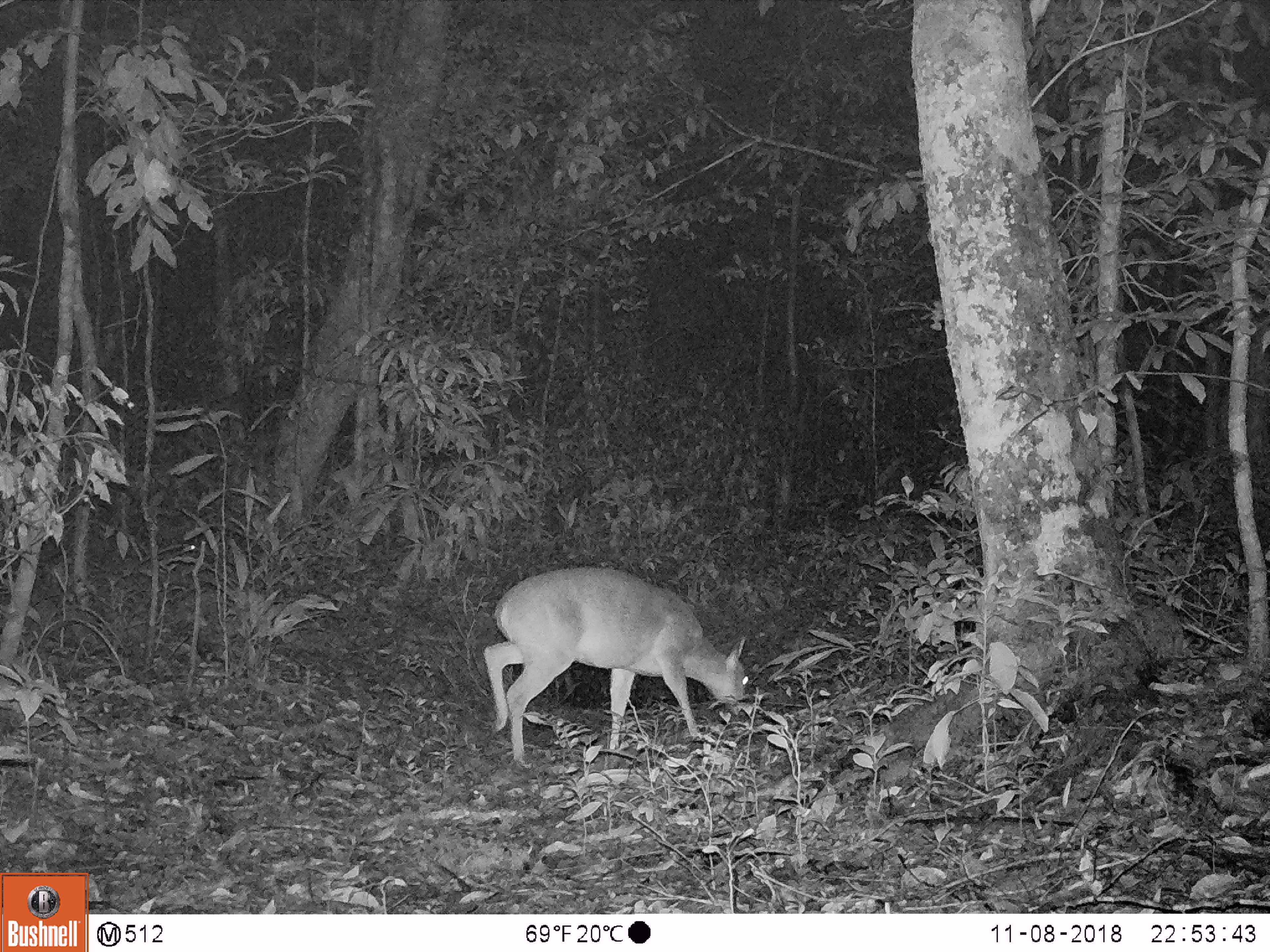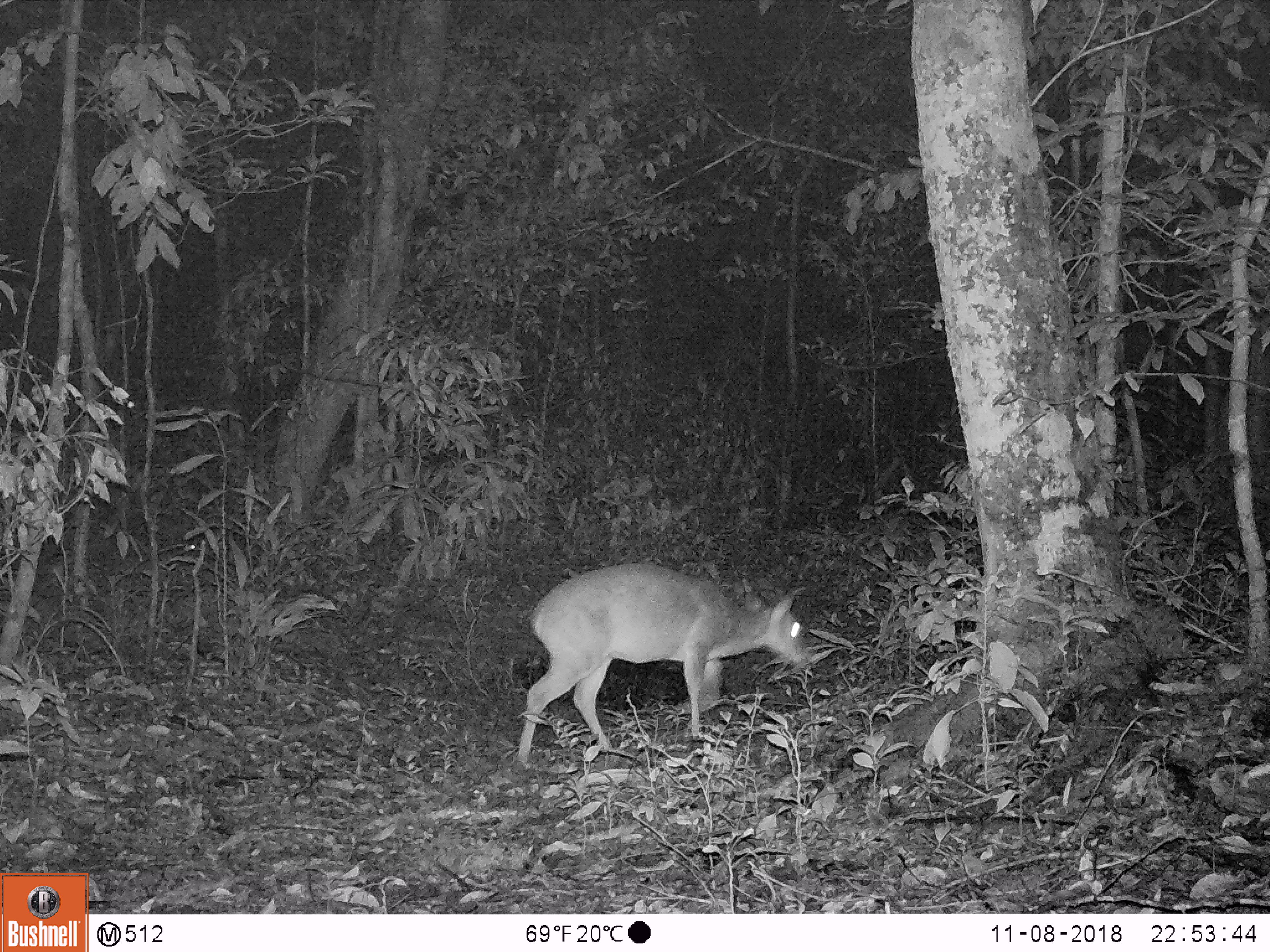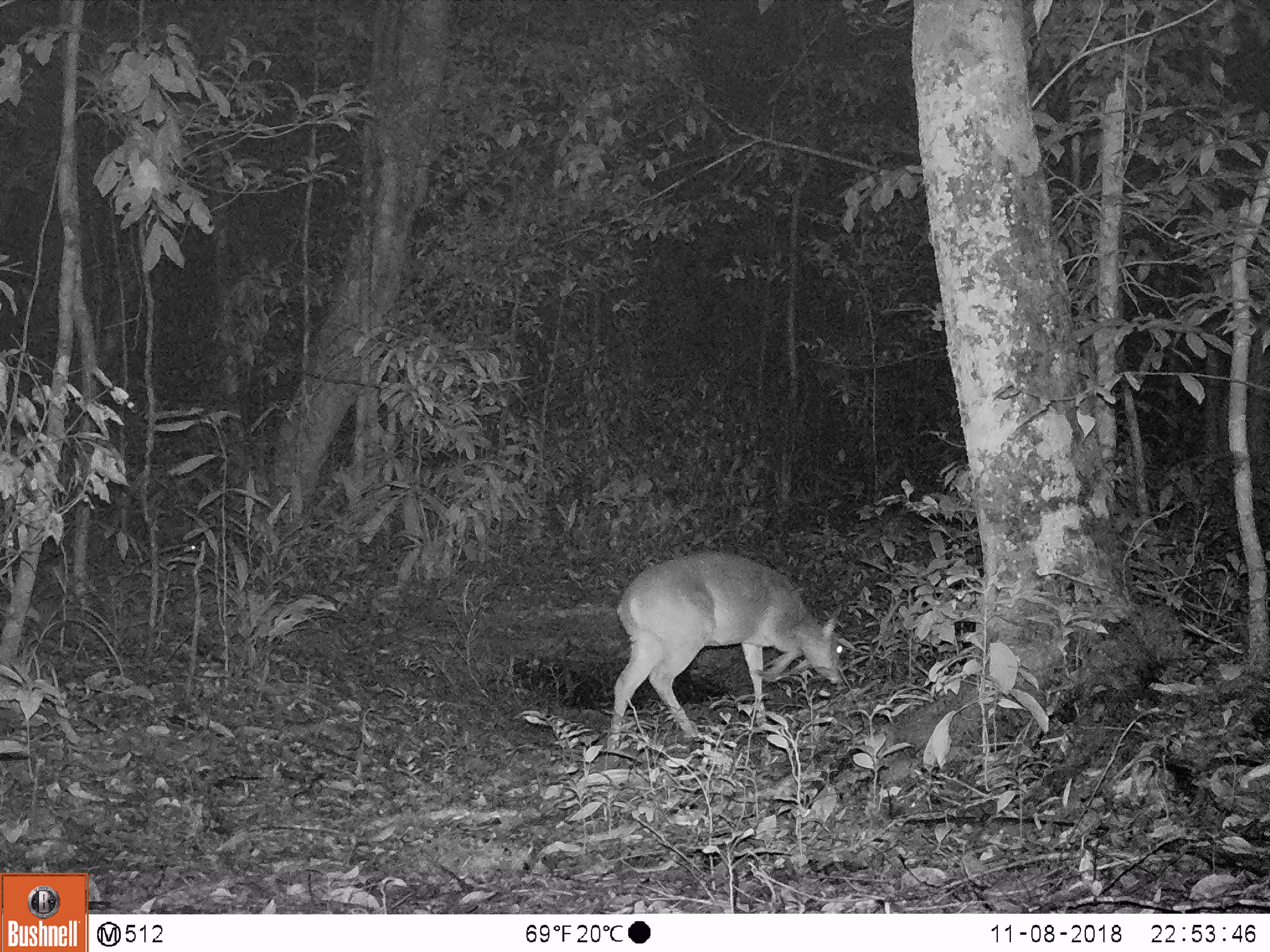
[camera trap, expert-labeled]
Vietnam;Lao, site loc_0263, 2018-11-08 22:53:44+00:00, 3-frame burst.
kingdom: Animalia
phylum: Chordata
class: Mammalia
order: Artiodactyla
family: Cervidae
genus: Muntiacus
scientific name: Muntiacus vuquangensis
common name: large-antlered muntjac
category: large antlered muntjac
Large antlered muntjac (large-antlered muntjac) (Muntiacus vuquangensis). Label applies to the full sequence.